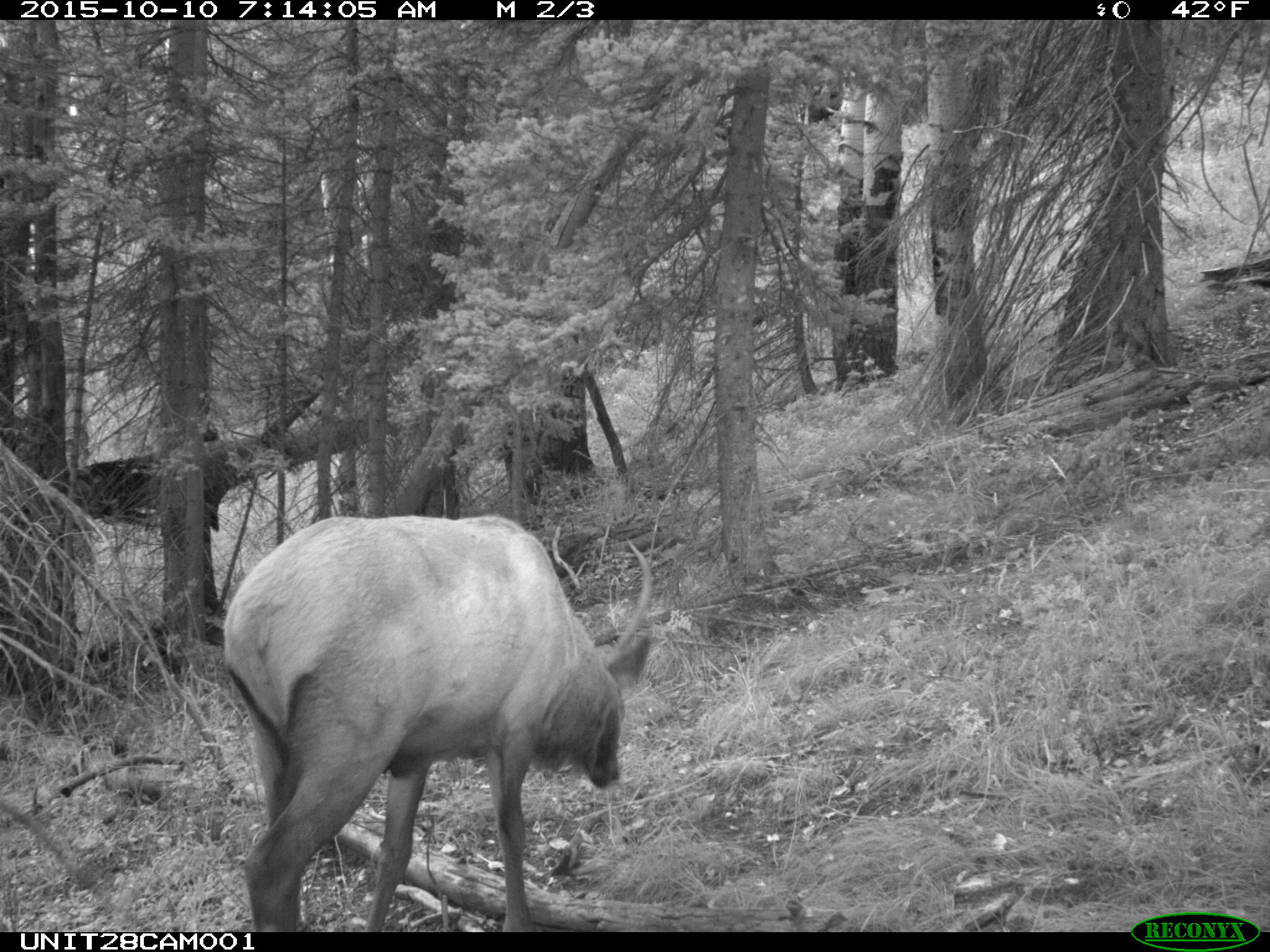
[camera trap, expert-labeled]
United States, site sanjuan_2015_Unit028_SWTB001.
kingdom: Animalia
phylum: Chordata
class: Mammalia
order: Artiodactyla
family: Cervidae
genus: Cervus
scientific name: Cervus elaphus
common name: red deer